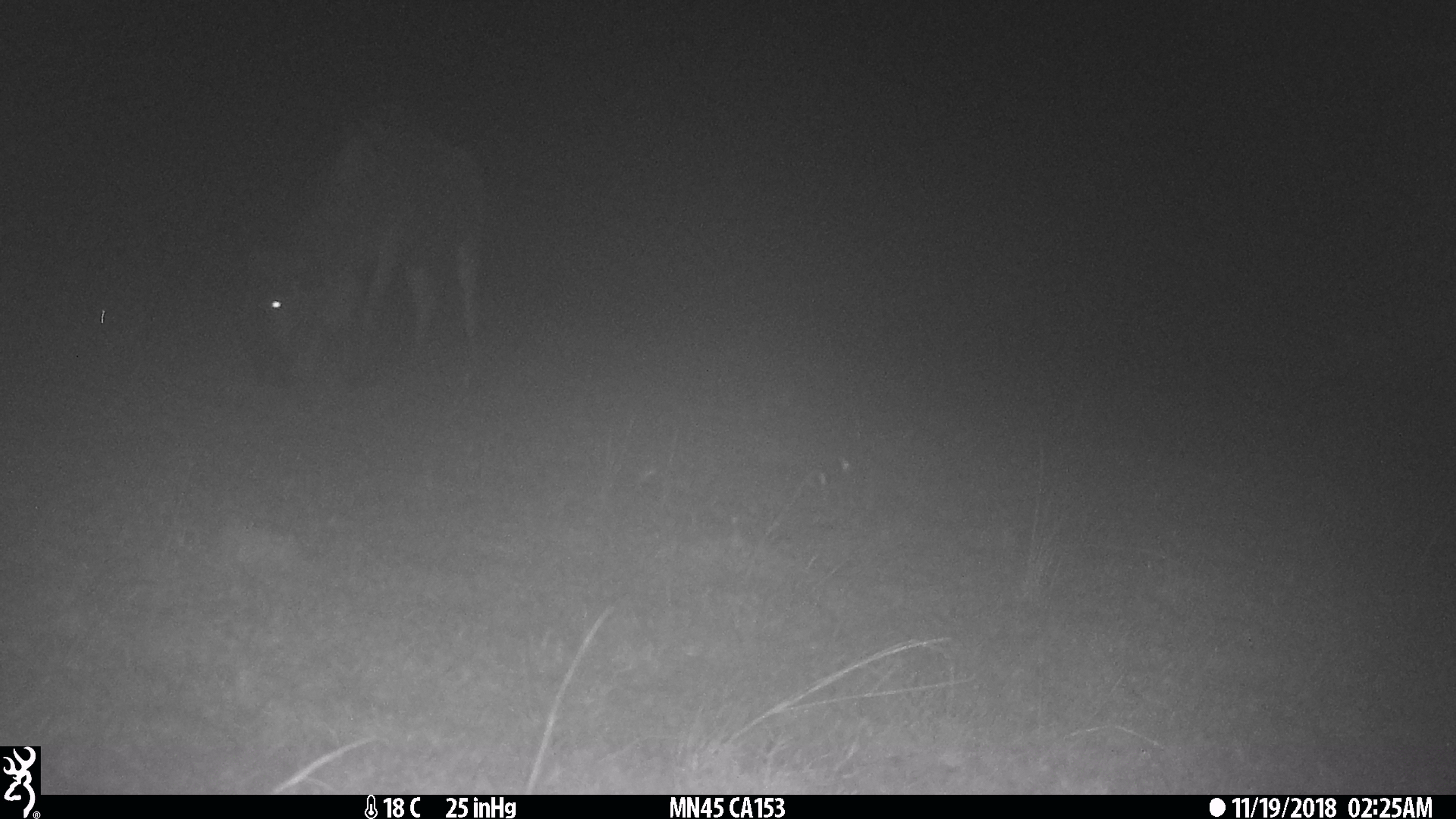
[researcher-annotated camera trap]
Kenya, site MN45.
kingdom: Animalia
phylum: Chordata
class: Mammalia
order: Artiodactyla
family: Bovidae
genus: Connochaetes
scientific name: Connochaetes taurinus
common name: blue wildebeest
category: wildebeest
Wildebeest (blue wildebeest) (Connochaetes taurinus).